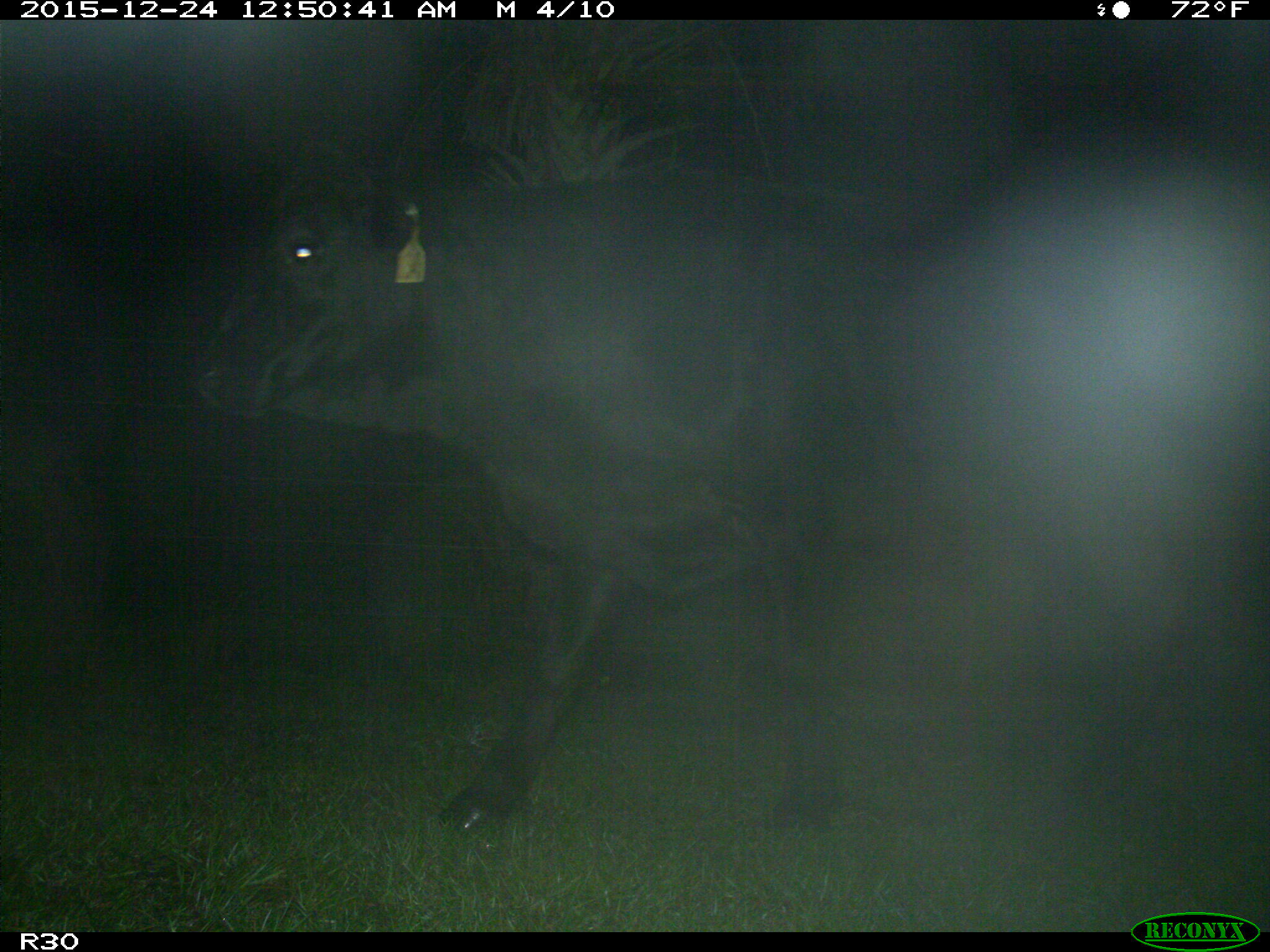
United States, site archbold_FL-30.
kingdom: Animalia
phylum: Chordata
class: Mammalia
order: Artiodactyla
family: Bovidae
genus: Bos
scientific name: Bos taurus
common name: domestic cow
Bos taurus (domestic cow).